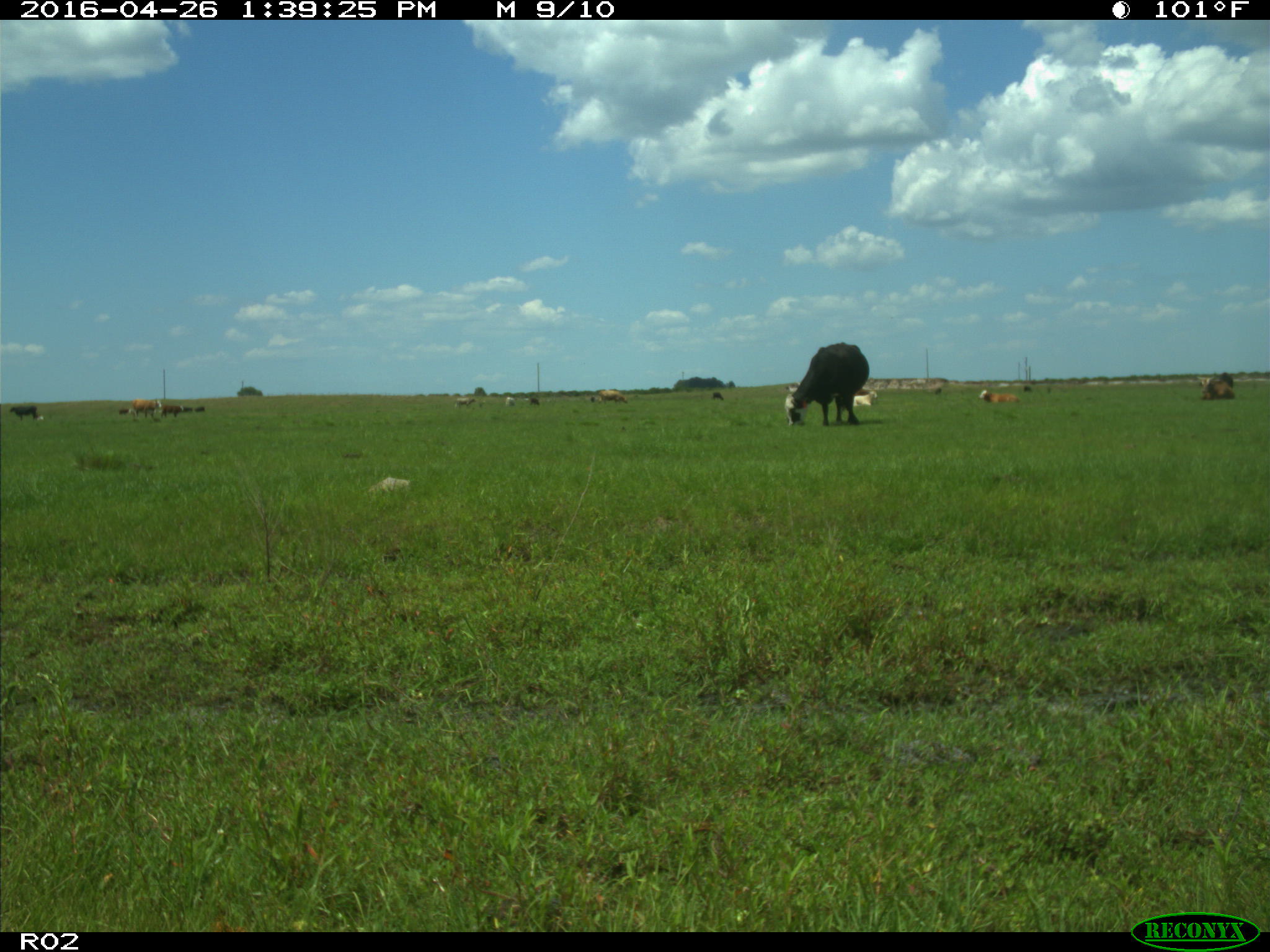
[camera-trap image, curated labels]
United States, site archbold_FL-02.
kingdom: Animalia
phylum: Chordata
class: Mammalia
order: Artiodactyla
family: Bovidae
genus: Bos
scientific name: Bos taurus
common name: domestic cow